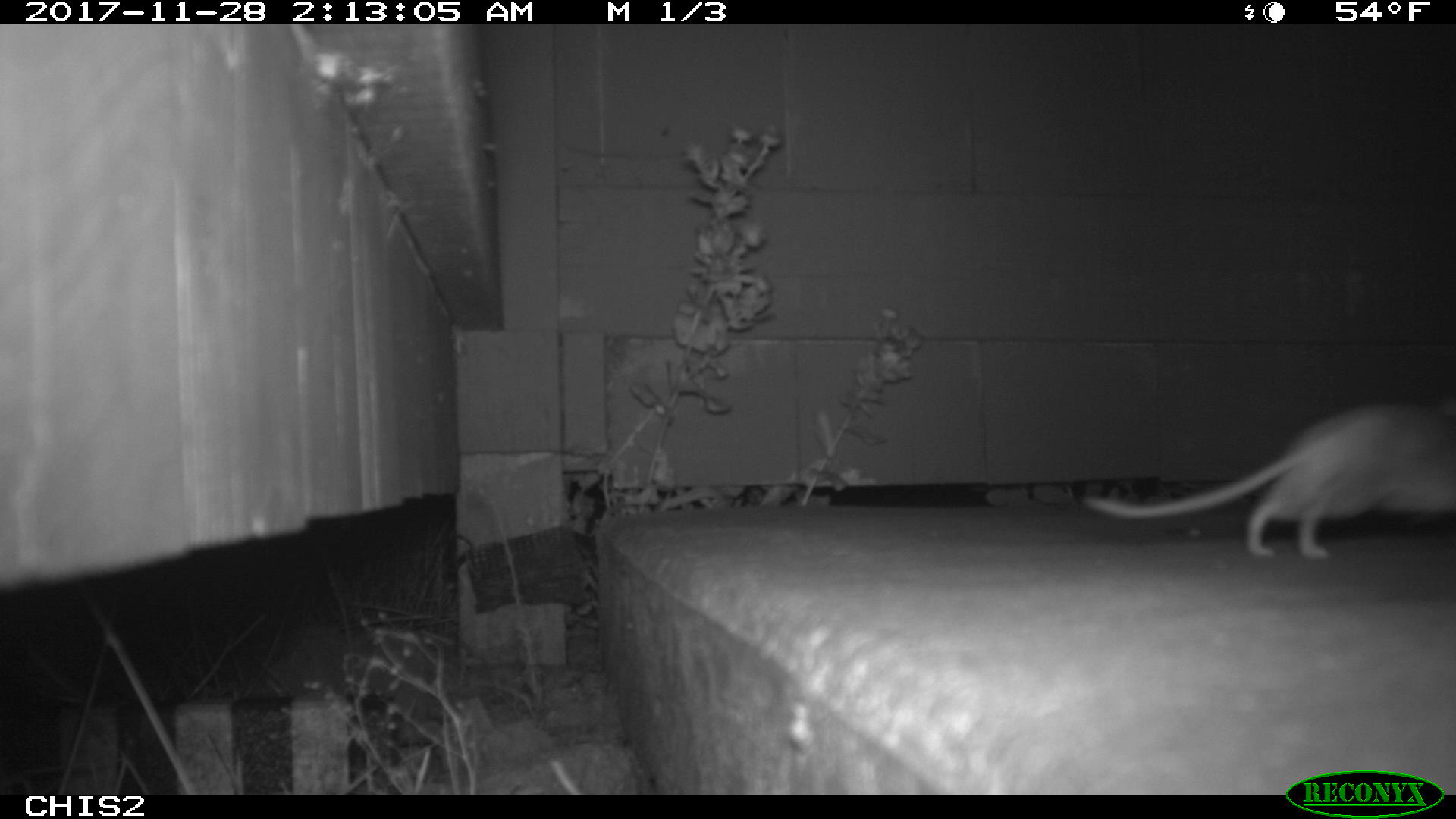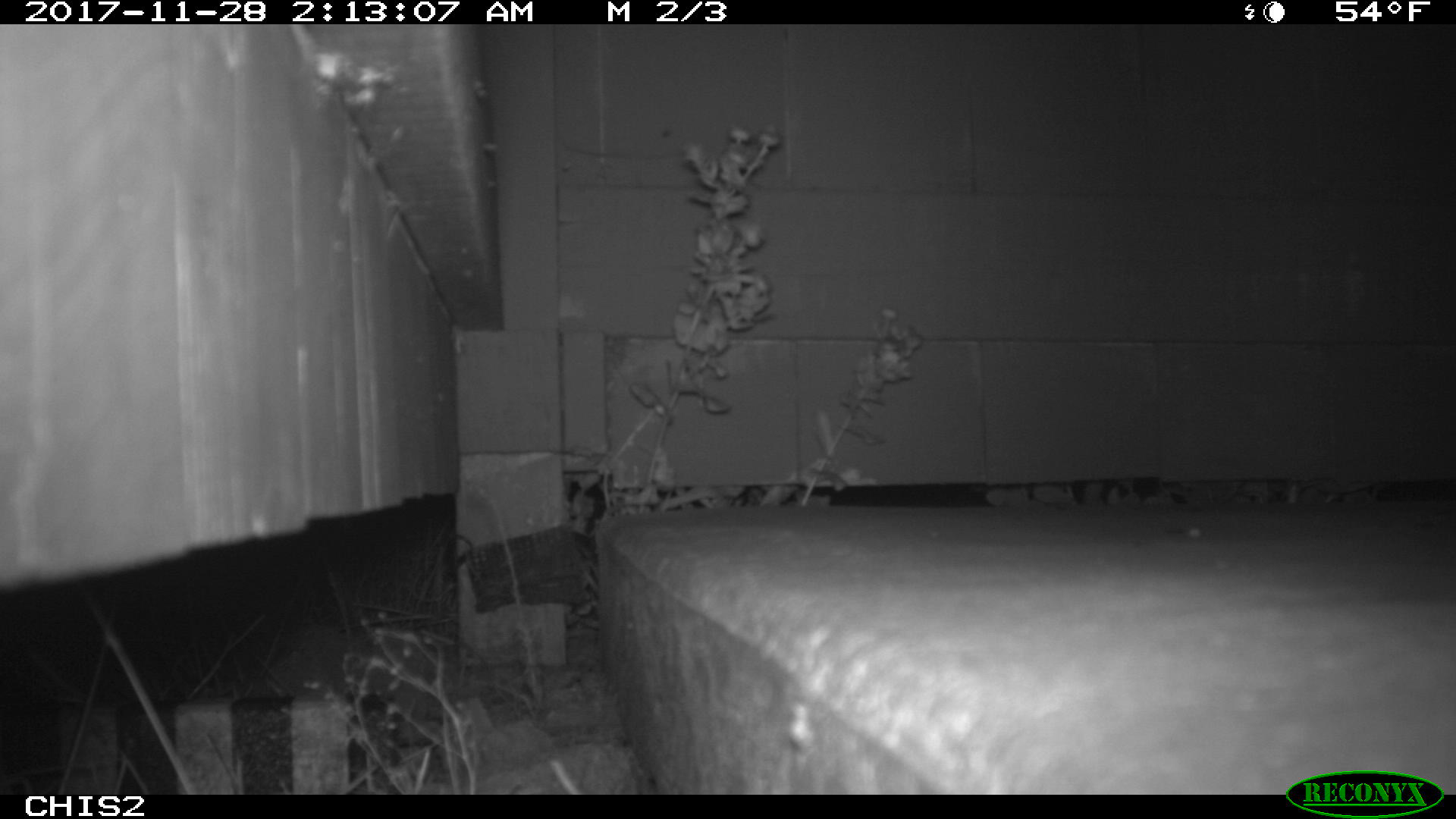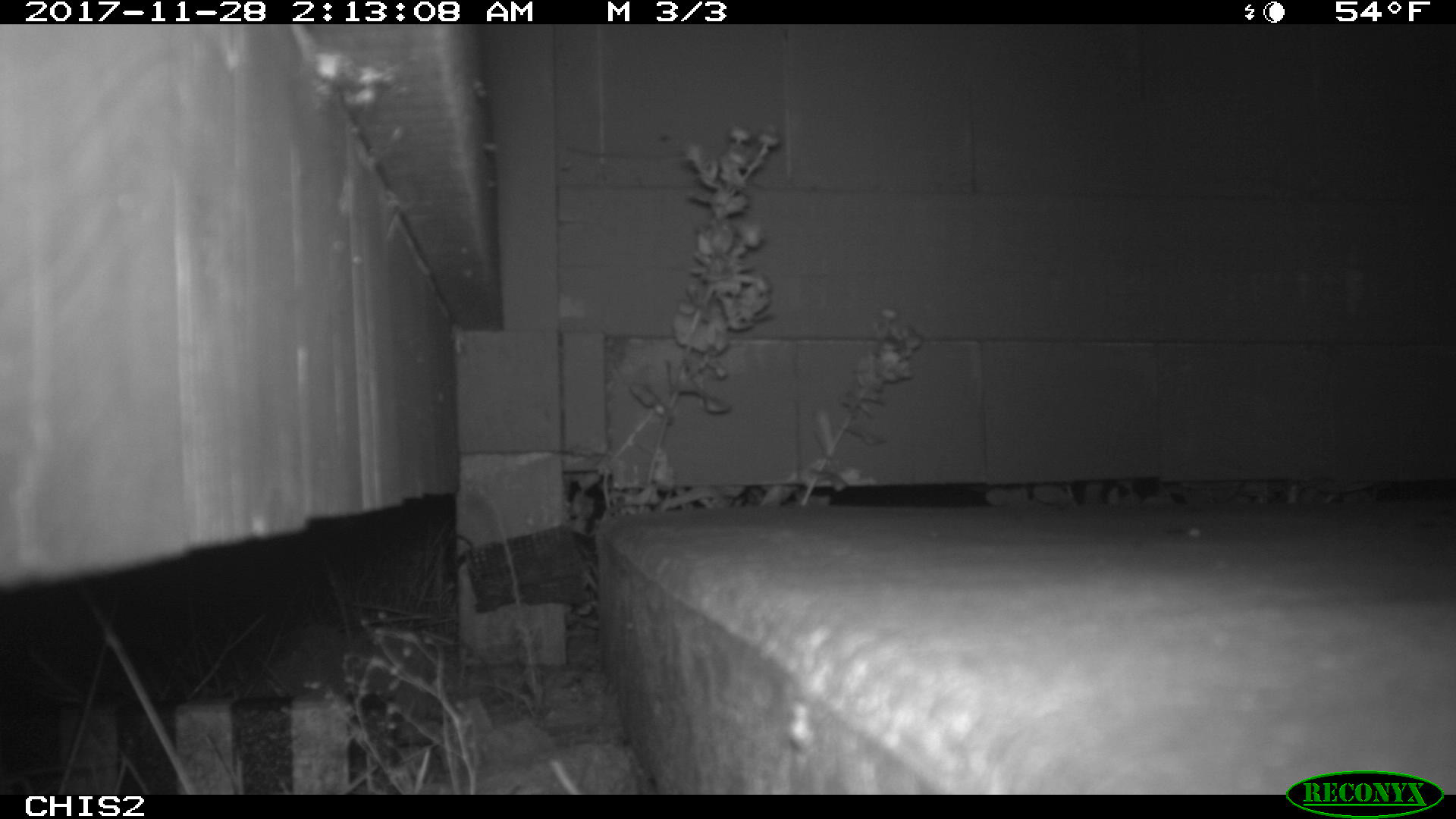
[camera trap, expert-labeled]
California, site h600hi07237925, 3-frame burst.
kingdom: Animalia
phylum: Chordata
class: Mammalia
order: Rodentia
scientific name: Rodentia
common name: rodent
Rodent (Rodentia).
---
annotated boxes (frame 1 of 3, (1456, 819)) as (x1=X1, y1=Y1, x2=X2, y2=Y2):
rodent: (x1=1081, y1=400, x2=1455, y2=558)